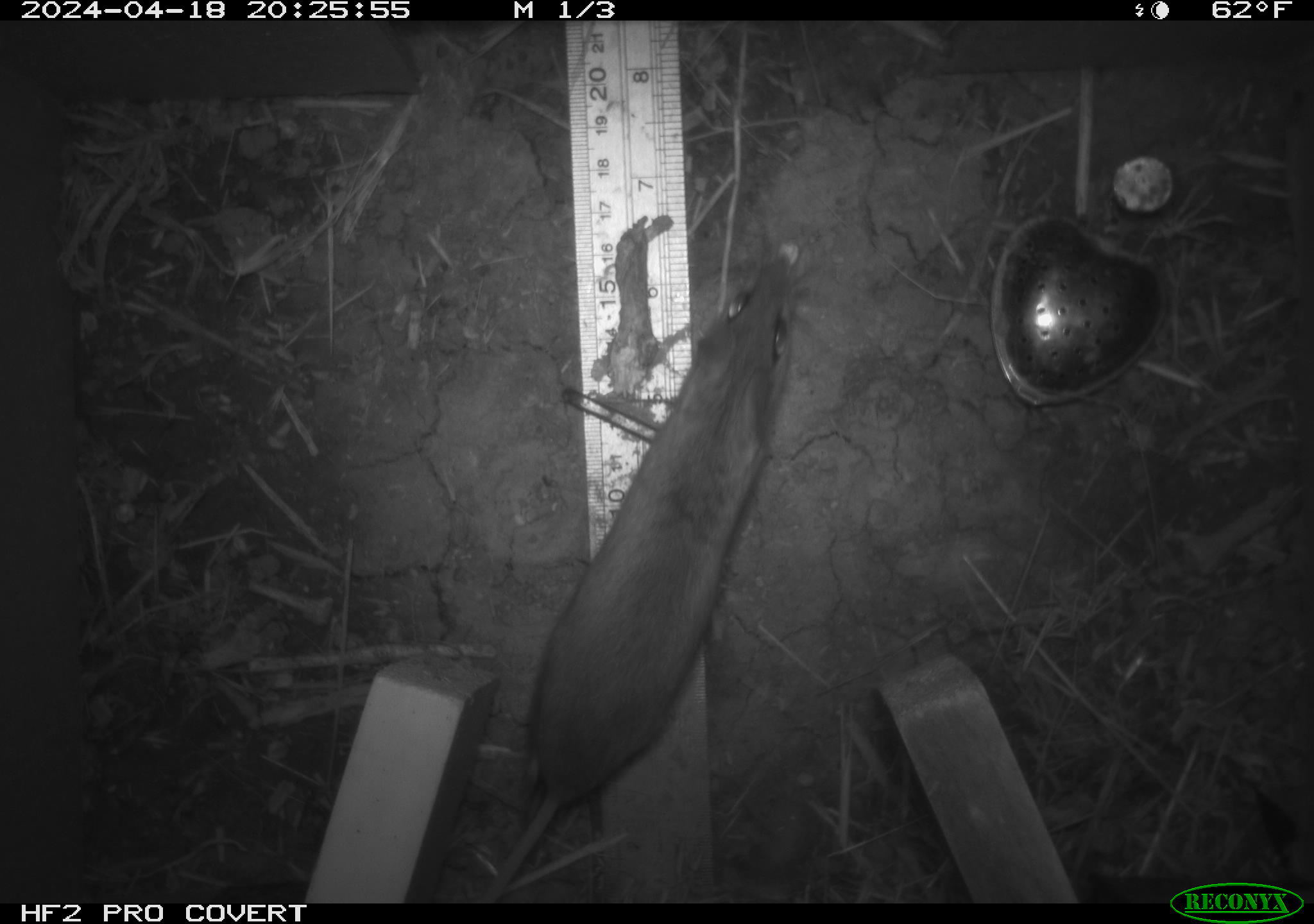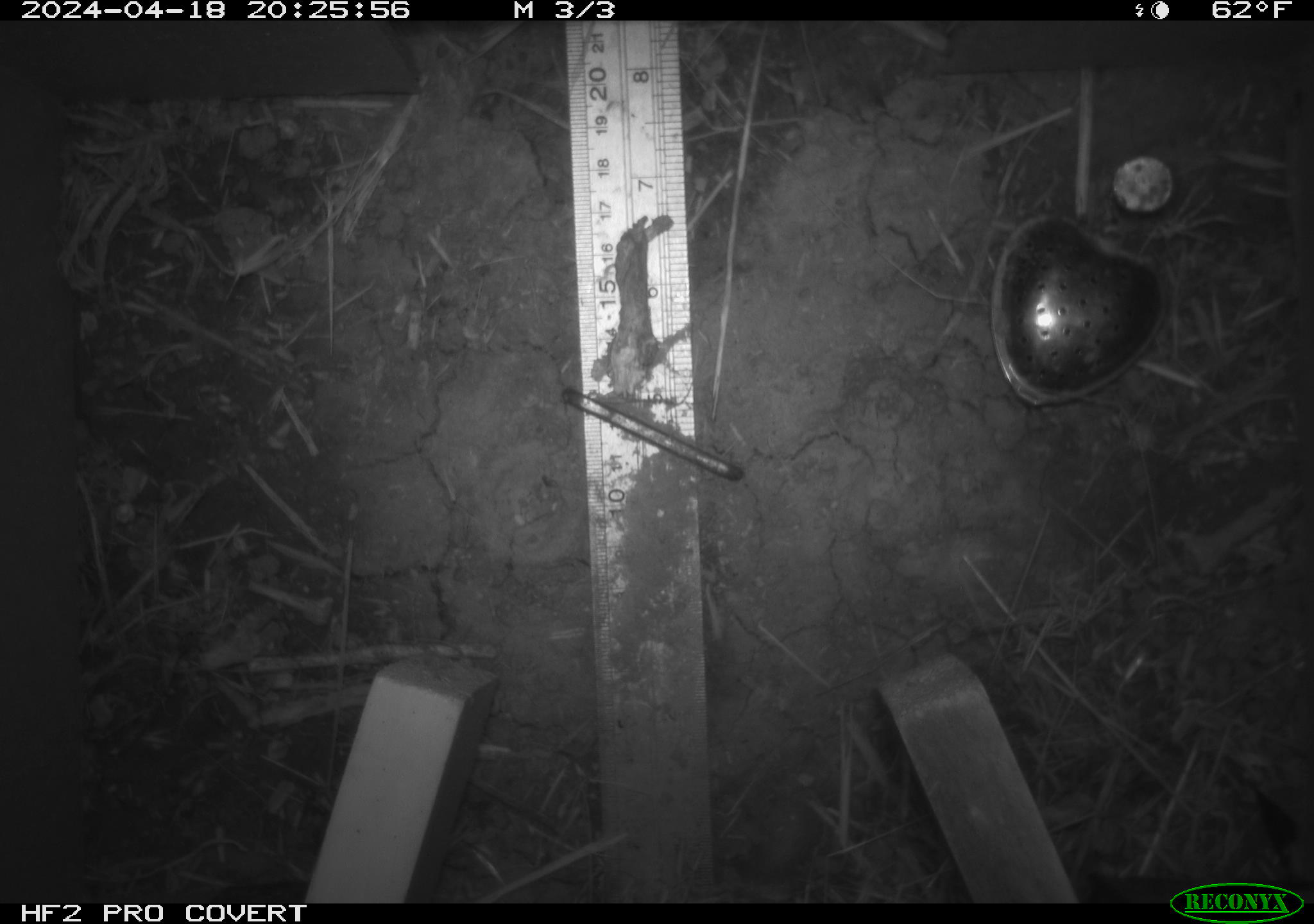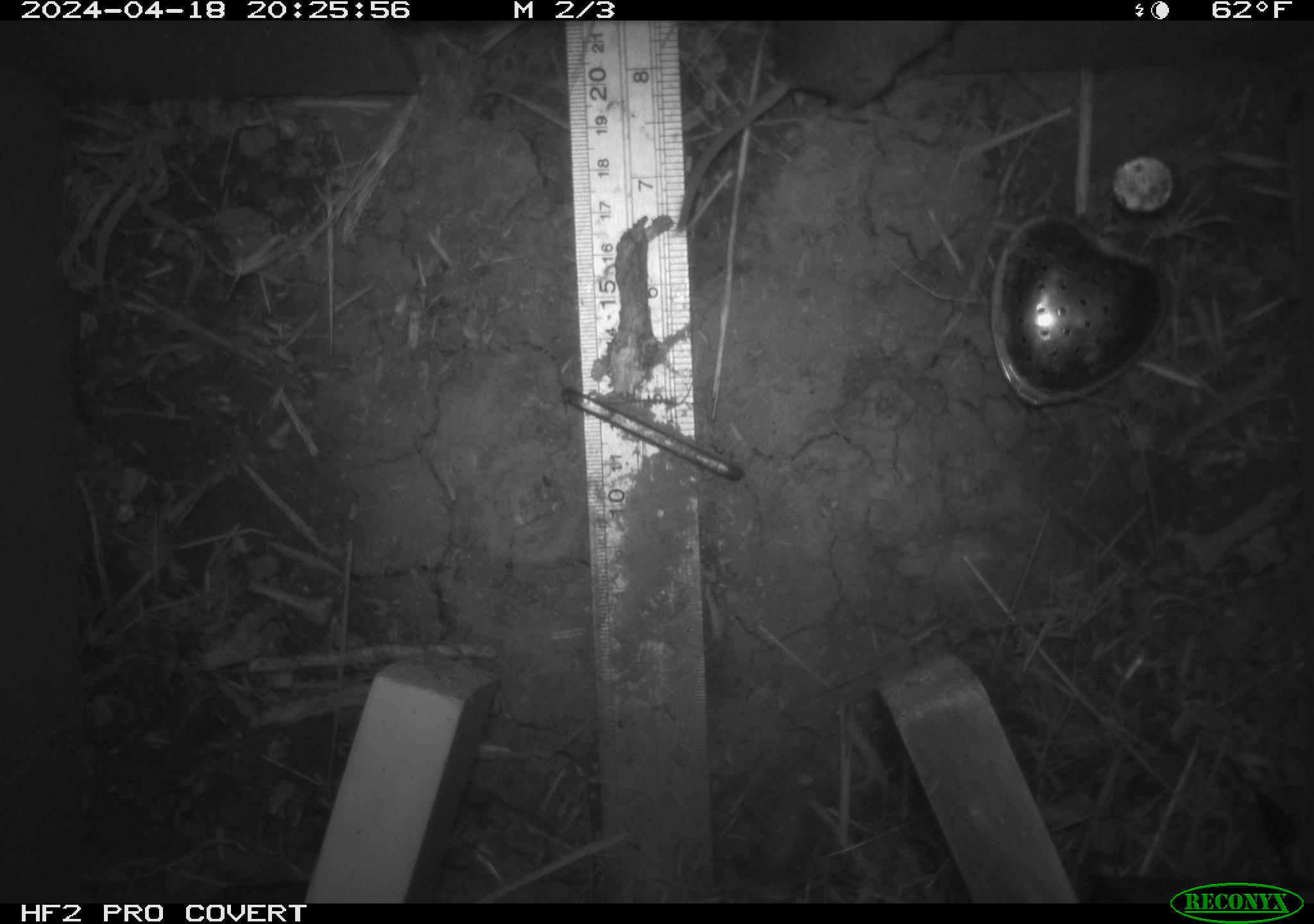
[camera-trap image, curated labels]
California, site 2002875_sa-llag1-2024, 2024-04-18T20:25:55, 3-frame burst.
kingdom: Animalia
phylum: Chordata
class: Mammalia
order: Rodentia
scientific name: Rodentia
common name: mouse species